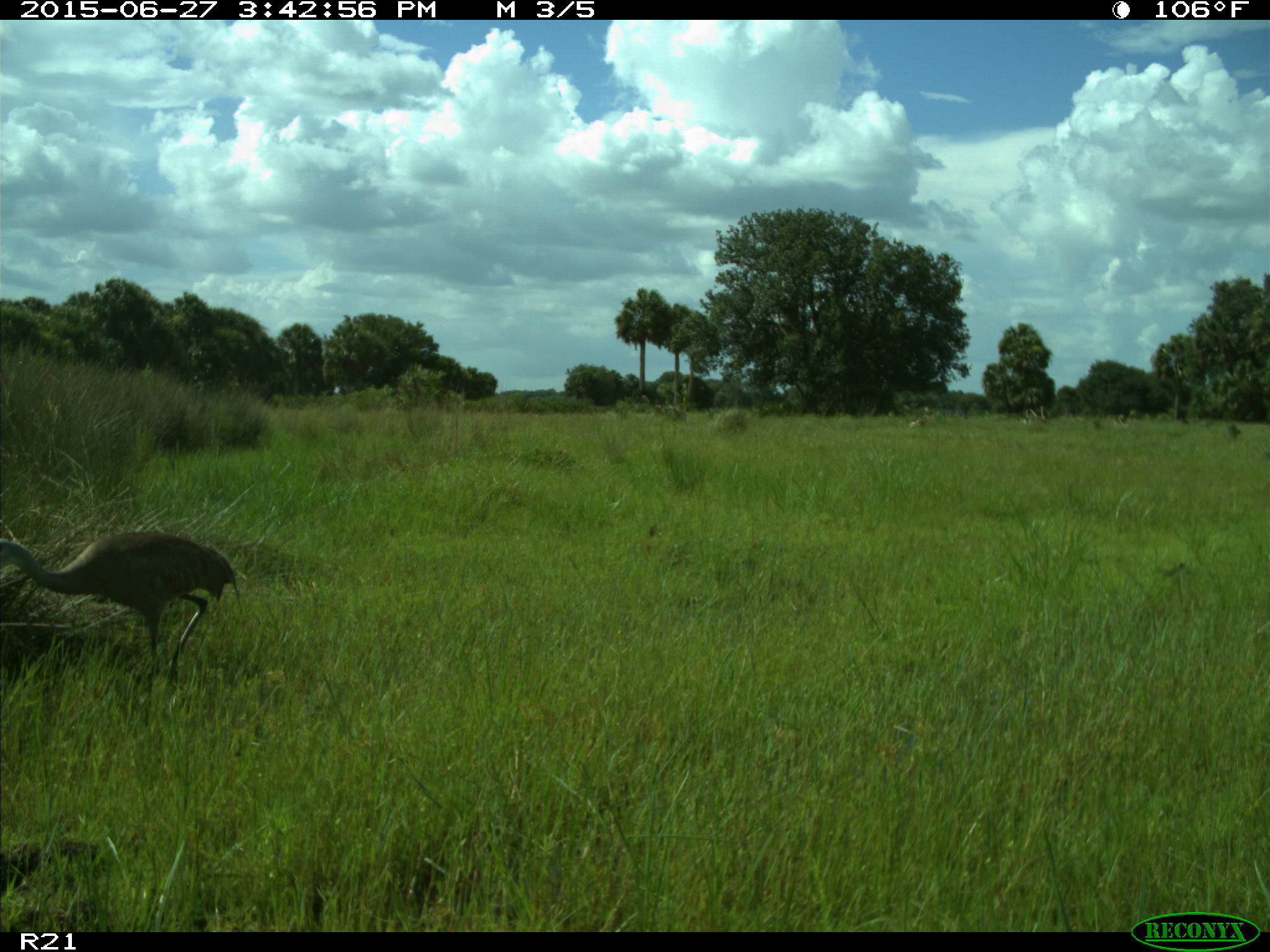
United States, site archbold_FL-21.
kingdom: Animalia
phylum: Chordata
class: Aves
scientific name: Aves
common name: birds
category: unidentified bird